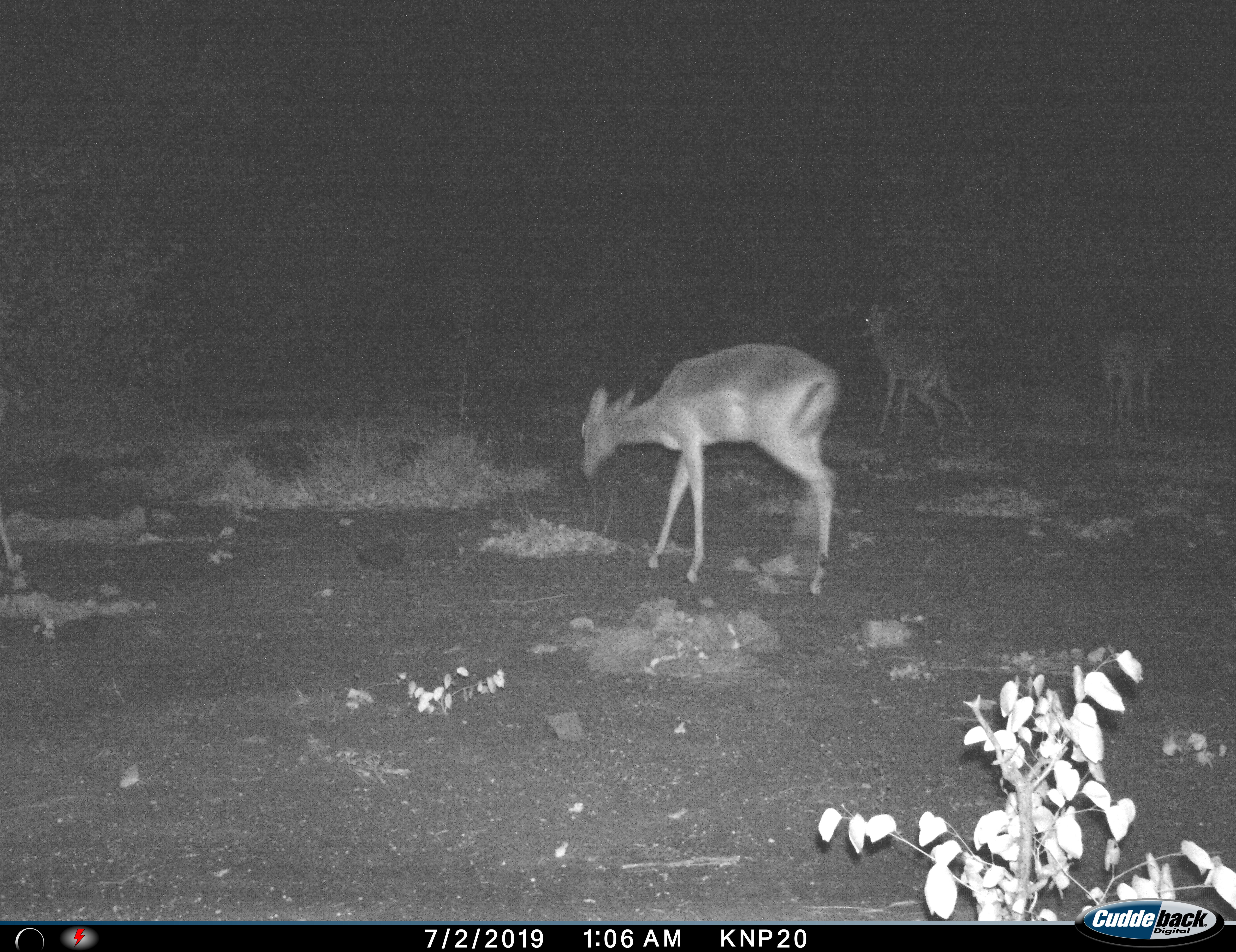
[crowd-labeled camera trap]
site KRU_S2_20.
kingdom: Animalia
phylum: Chordata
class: Mammalia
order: Artiodactyla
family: Bovidae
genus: Aepyceros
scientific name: Aepyceros melampus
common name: impala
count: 3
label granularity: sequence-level